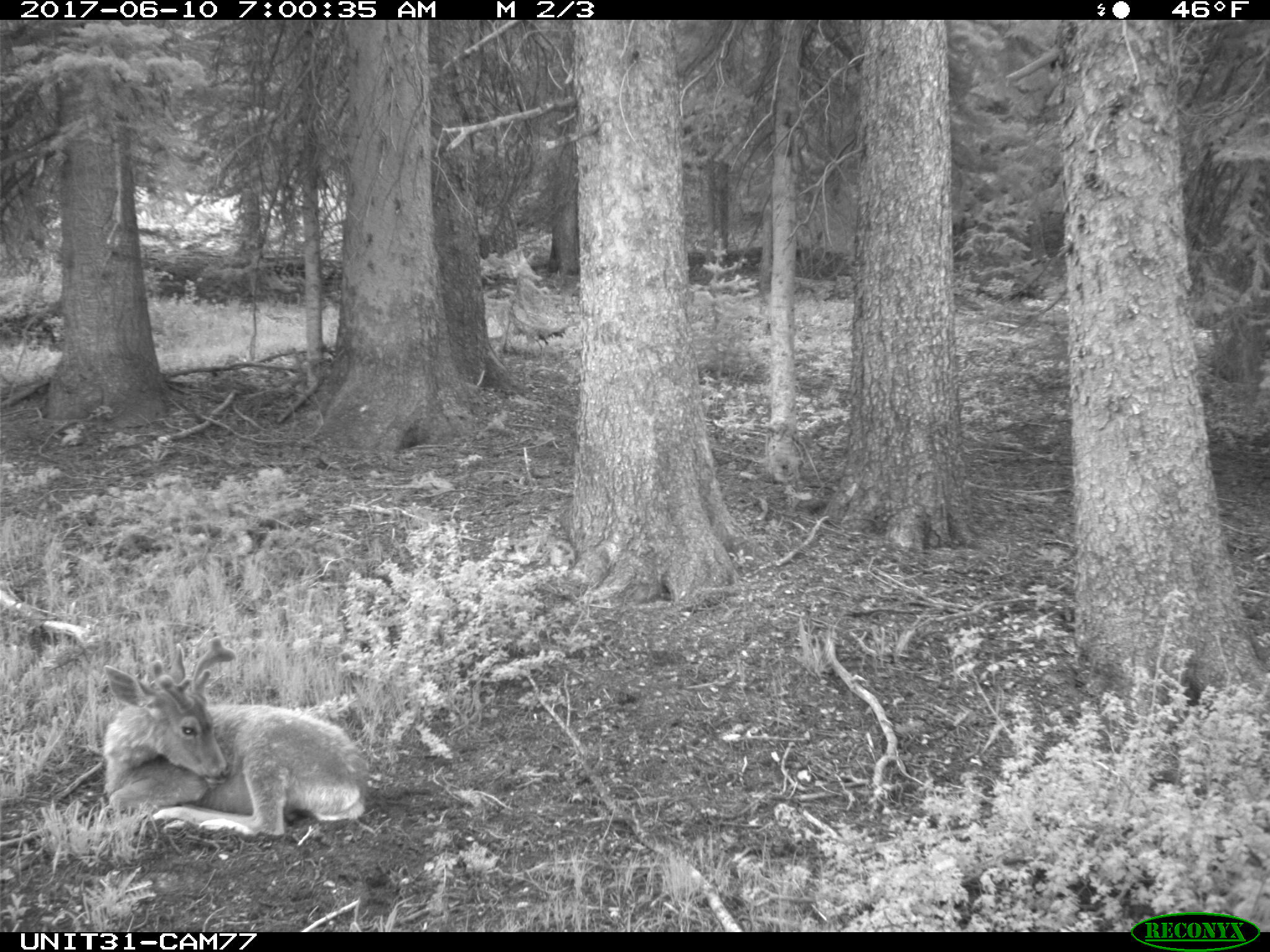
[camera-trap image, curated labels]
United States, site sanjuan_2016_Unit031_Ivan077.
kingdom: Animalia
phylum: Chordata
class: Mammalia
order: Artiodactyla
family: Cervidae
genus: Odocoileus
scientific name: Odocoileus hemionus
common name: mule deer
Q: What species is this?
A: Odocoileus hemionus (mule deer).